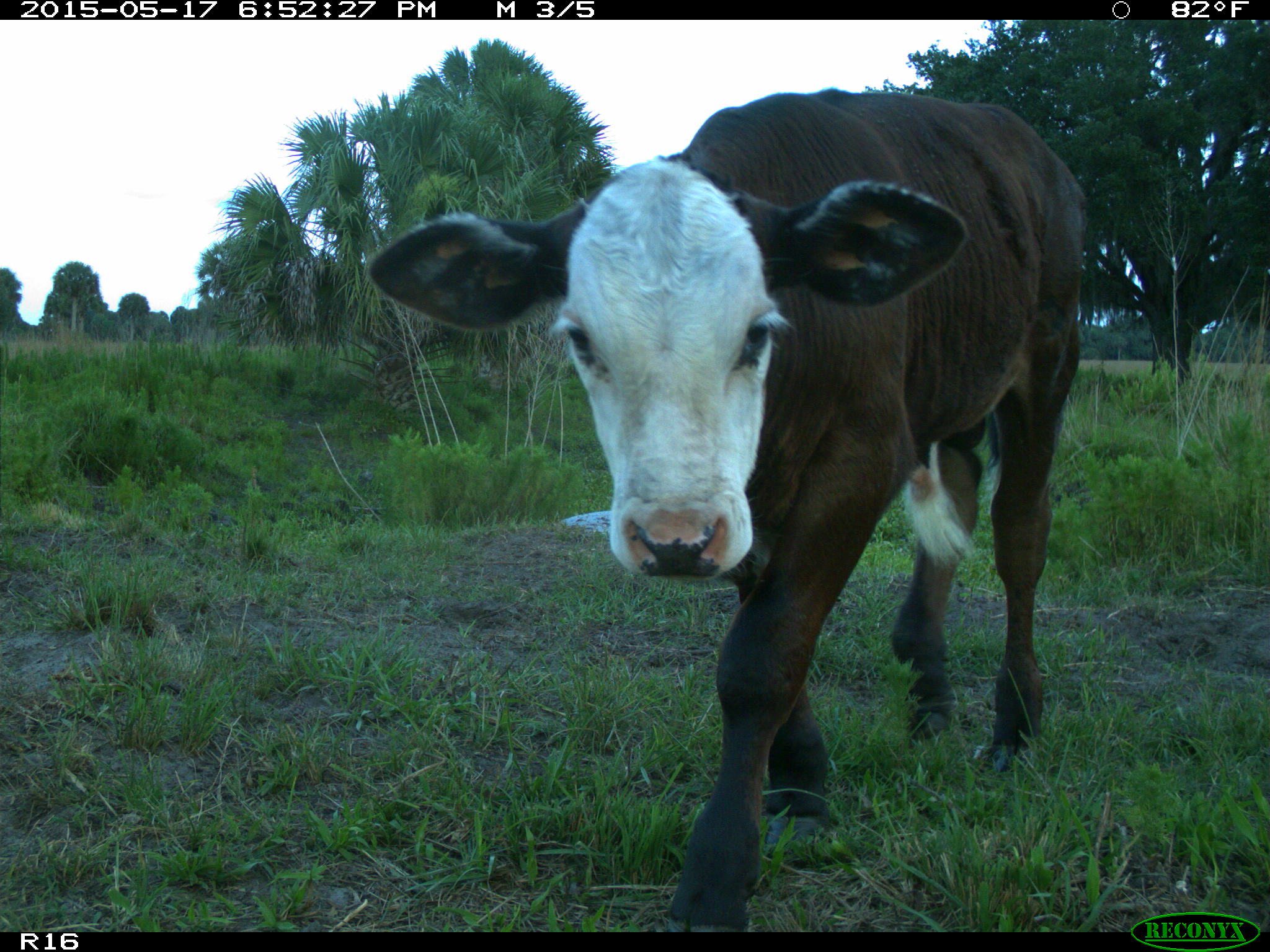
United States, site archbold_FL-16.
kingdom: Animalia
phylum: Chordata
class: Mammalia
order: Artiodactyla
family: Bovidae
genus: Bos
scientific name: Bos taurus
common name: domestic cow